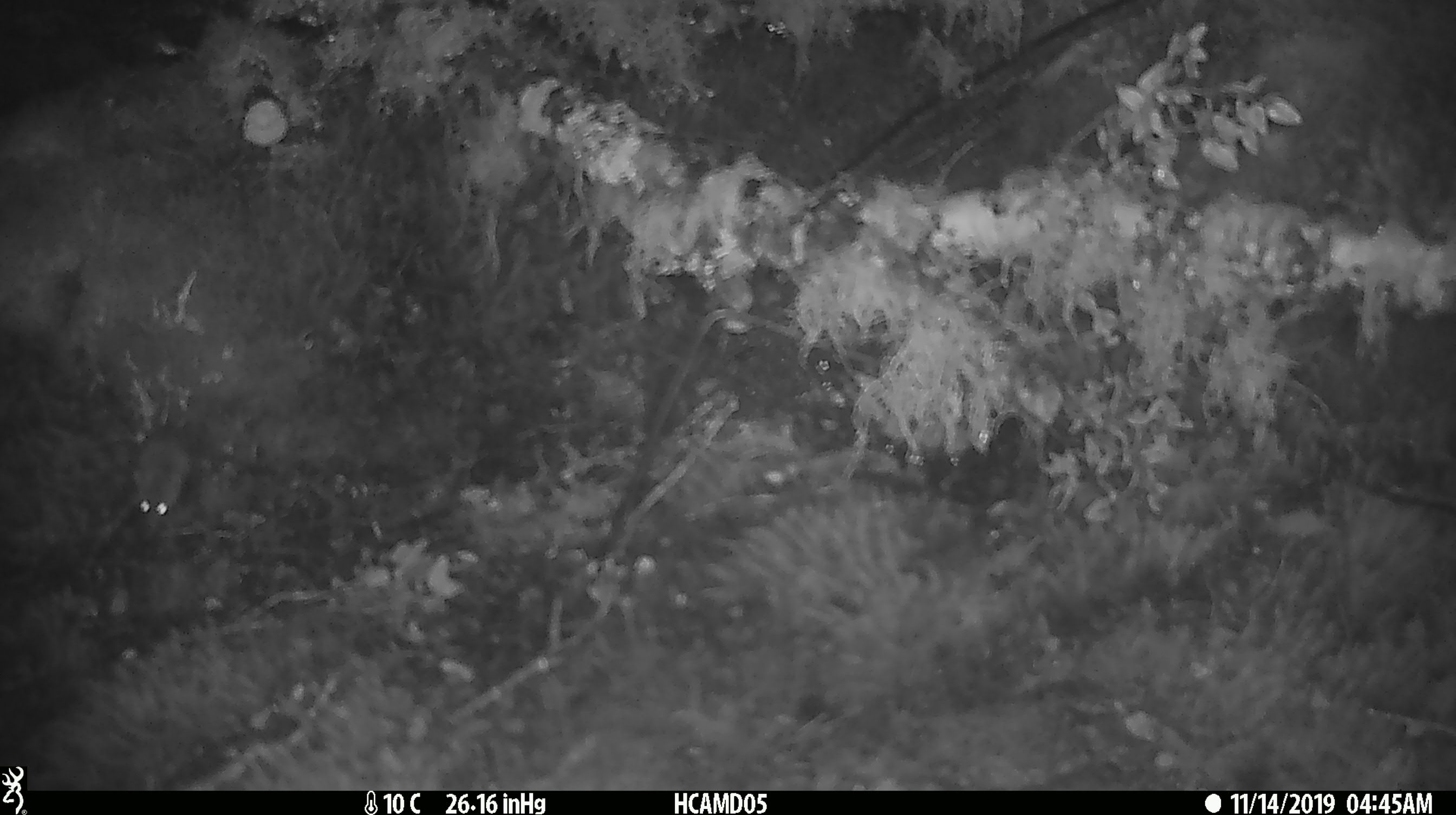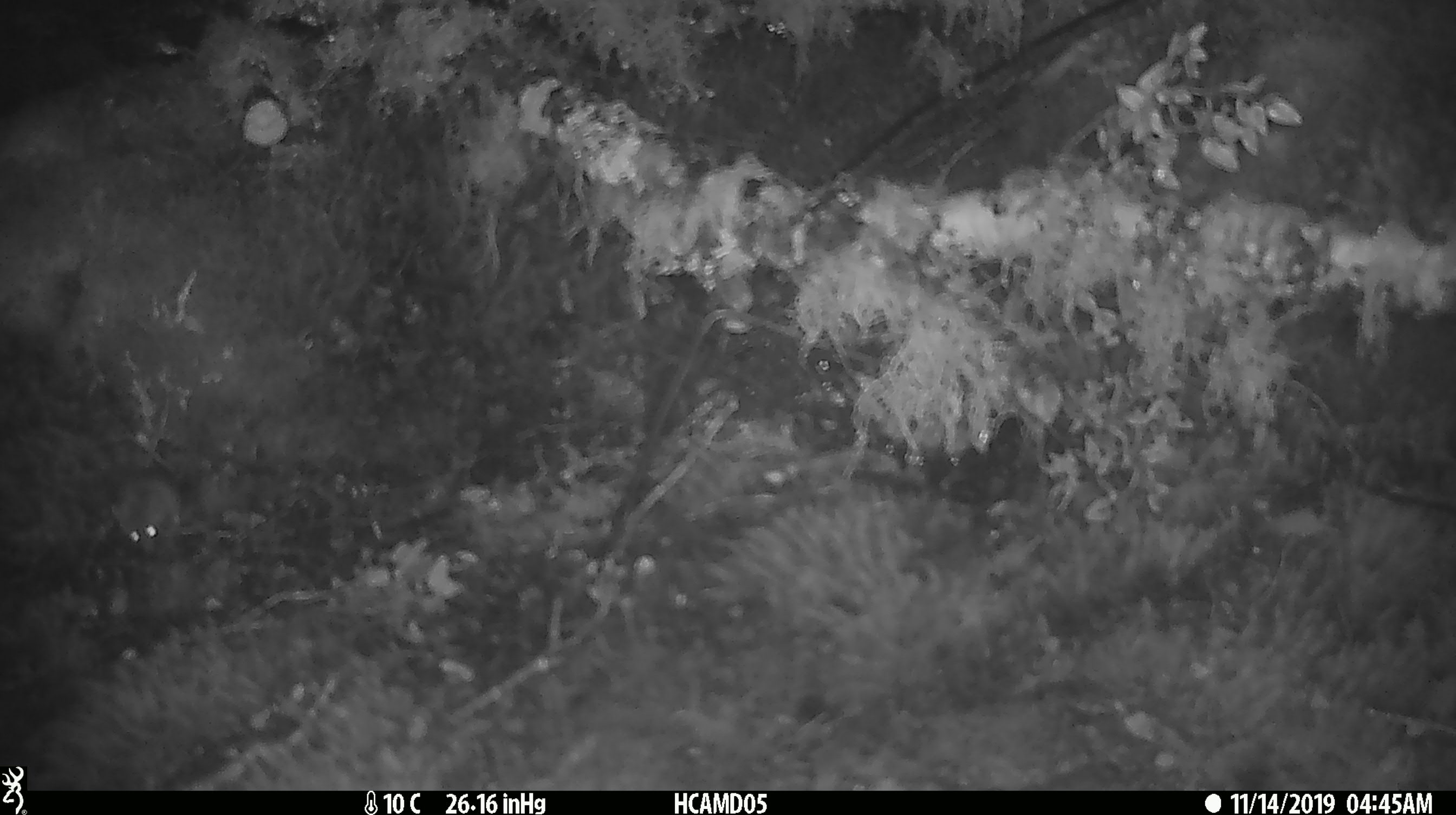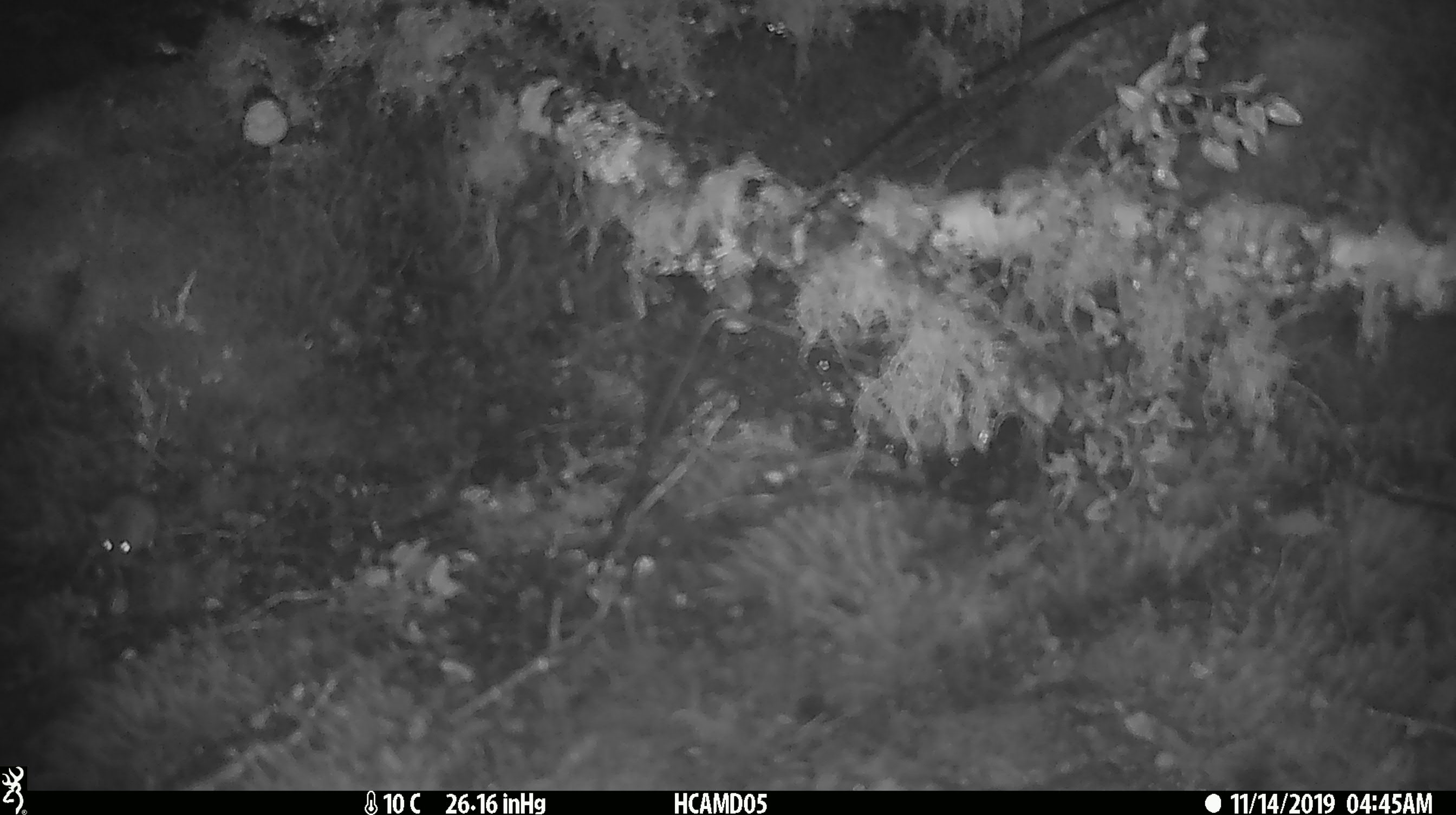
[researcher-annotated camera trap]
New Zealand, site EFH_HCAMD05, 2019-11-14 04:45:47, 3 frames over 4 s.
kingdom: Animalia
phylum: Chordata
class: Mammalia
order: Rodentia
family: Muridae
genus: Mus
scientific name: Mus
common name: mouse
Mouse (Mus).